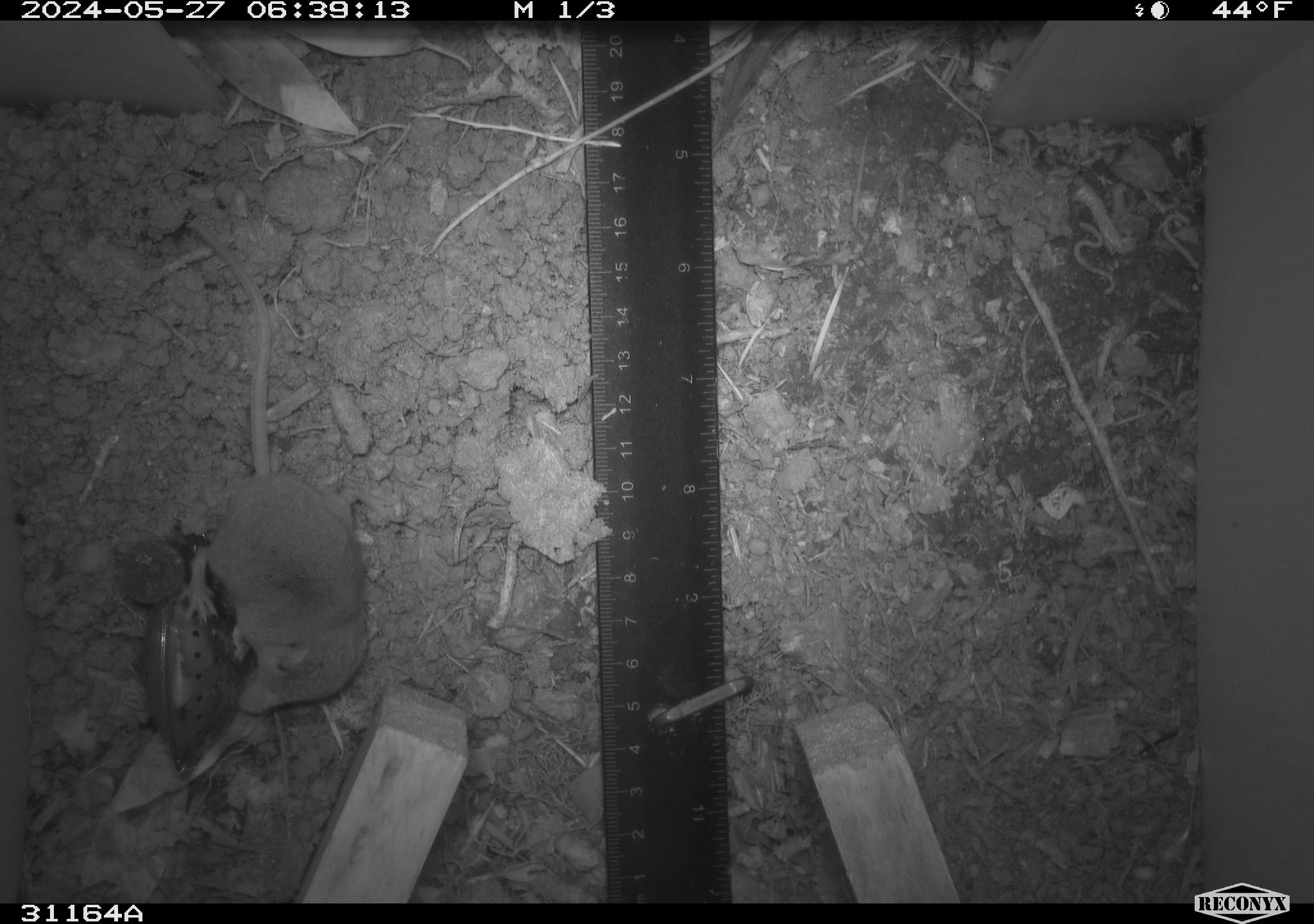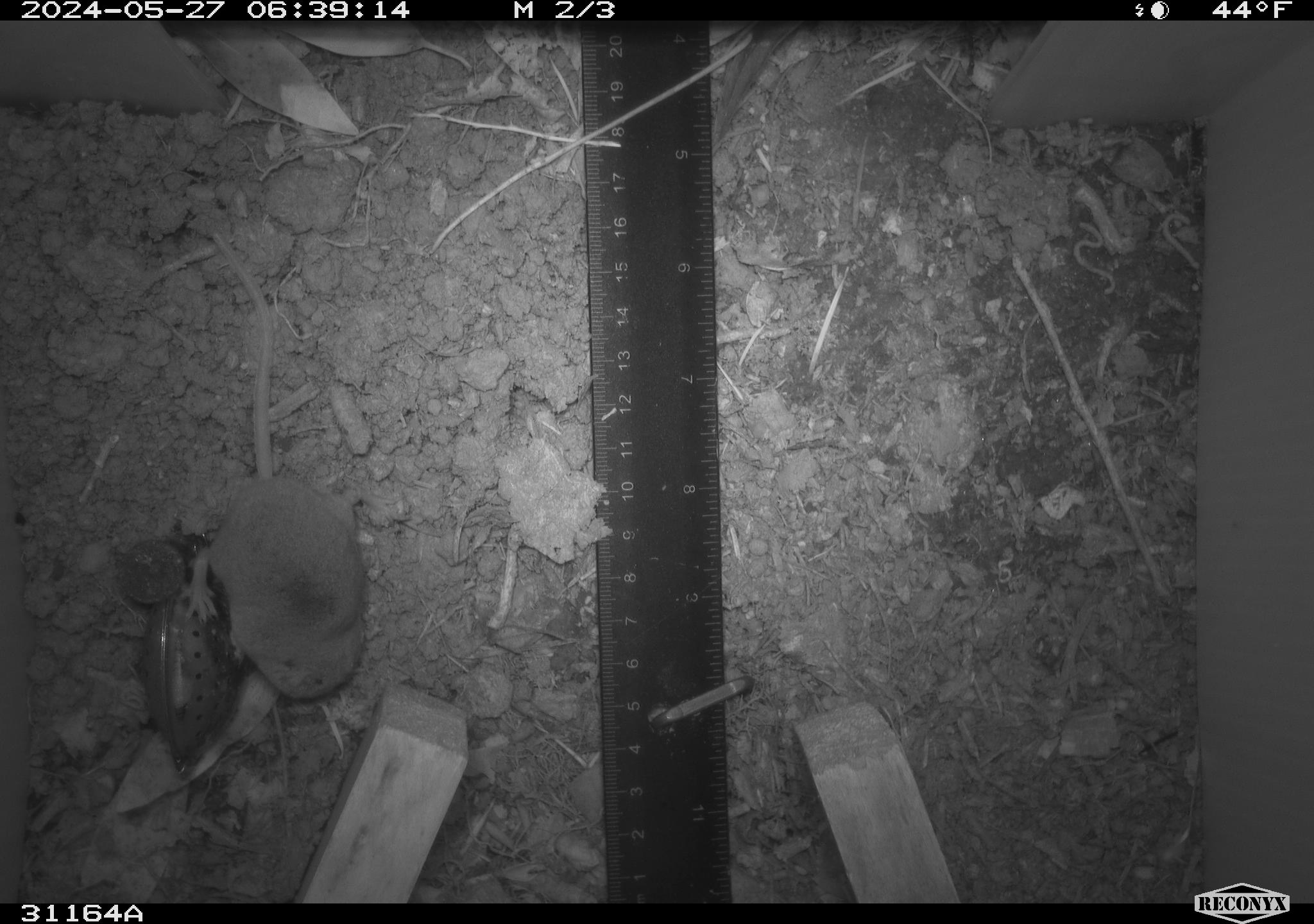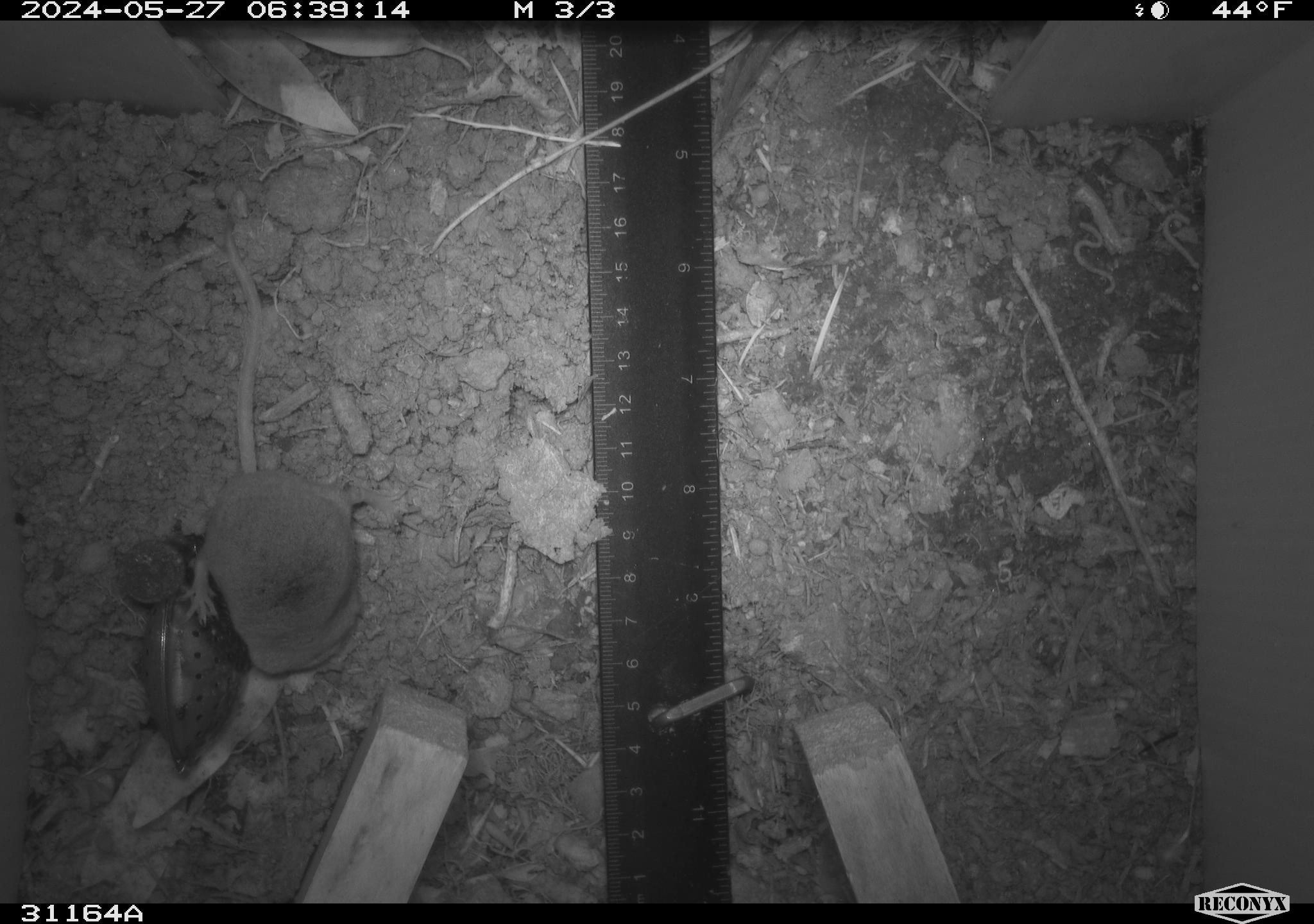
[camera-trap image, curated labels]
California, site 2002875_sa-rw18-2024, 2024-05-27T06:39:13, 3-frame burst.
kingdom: Animalia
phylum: Chordata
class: Mammalia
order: Eulipotyphla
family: Soricidae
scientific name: Soricidae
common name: shrews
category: soricidae family